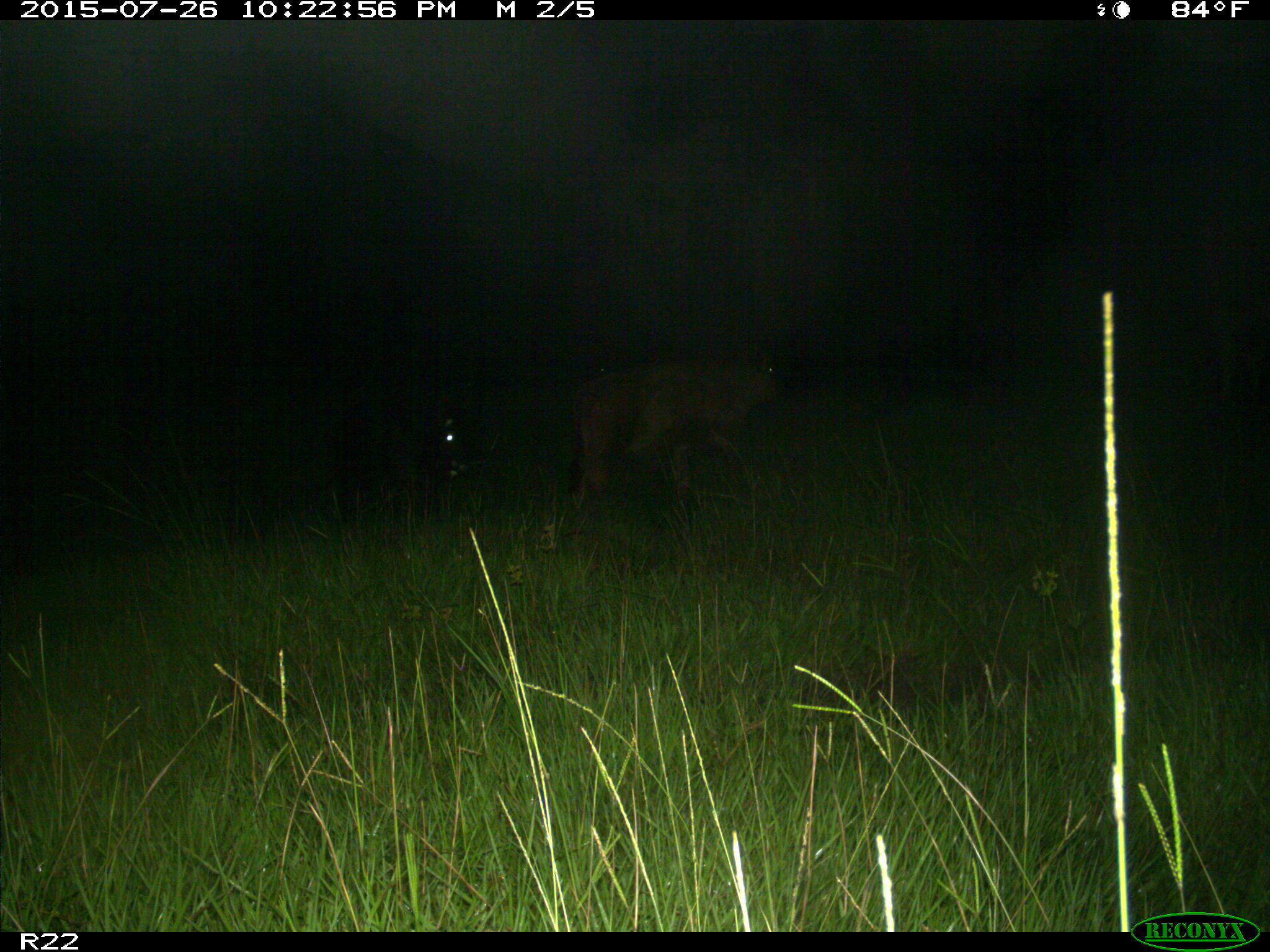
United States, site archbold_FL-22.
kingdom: Animalia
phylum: Chordata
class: Mammalia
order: Artiodactyla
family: Bovidae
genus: Bos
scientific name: Bos taurus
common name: domestic cow